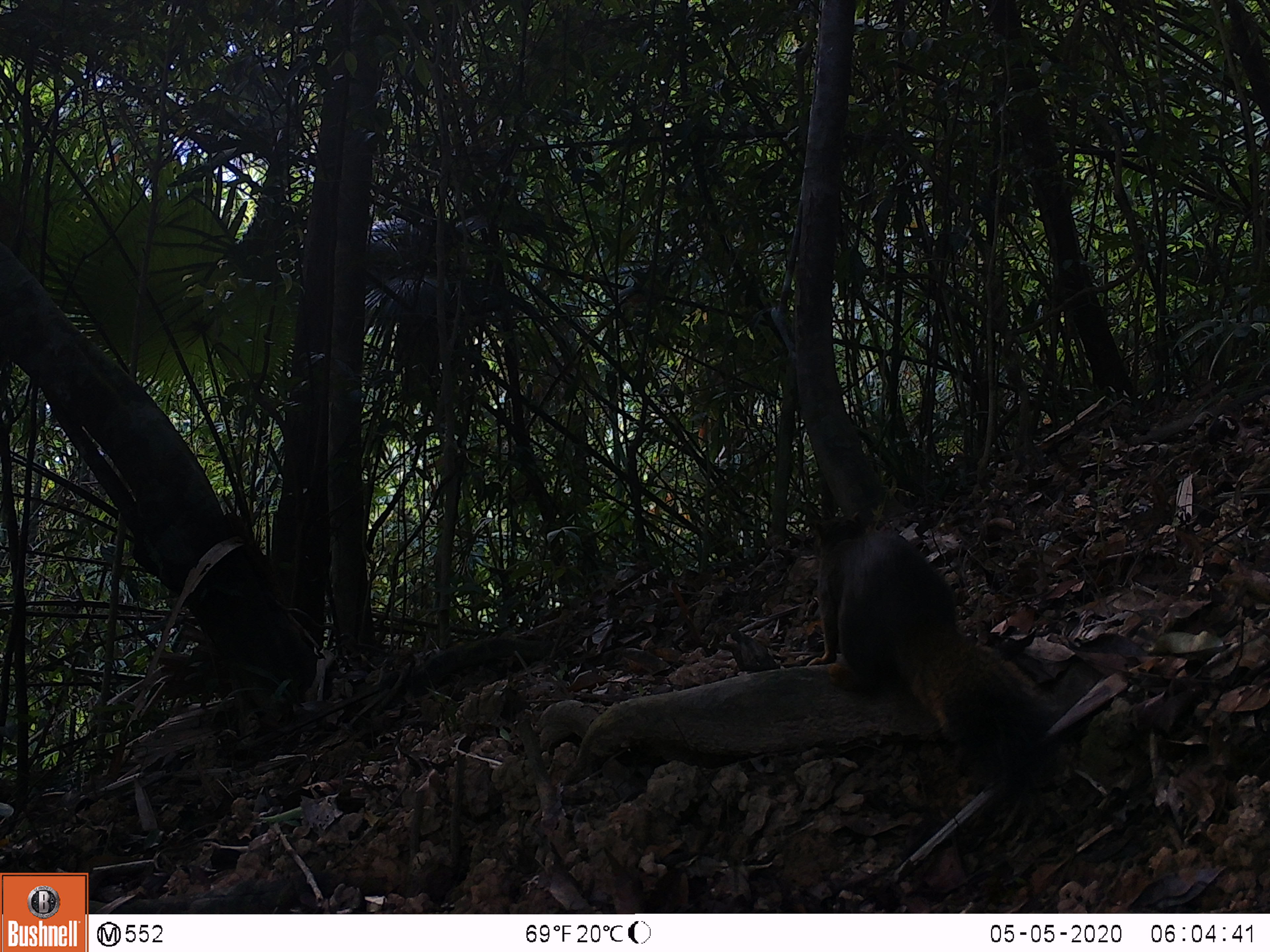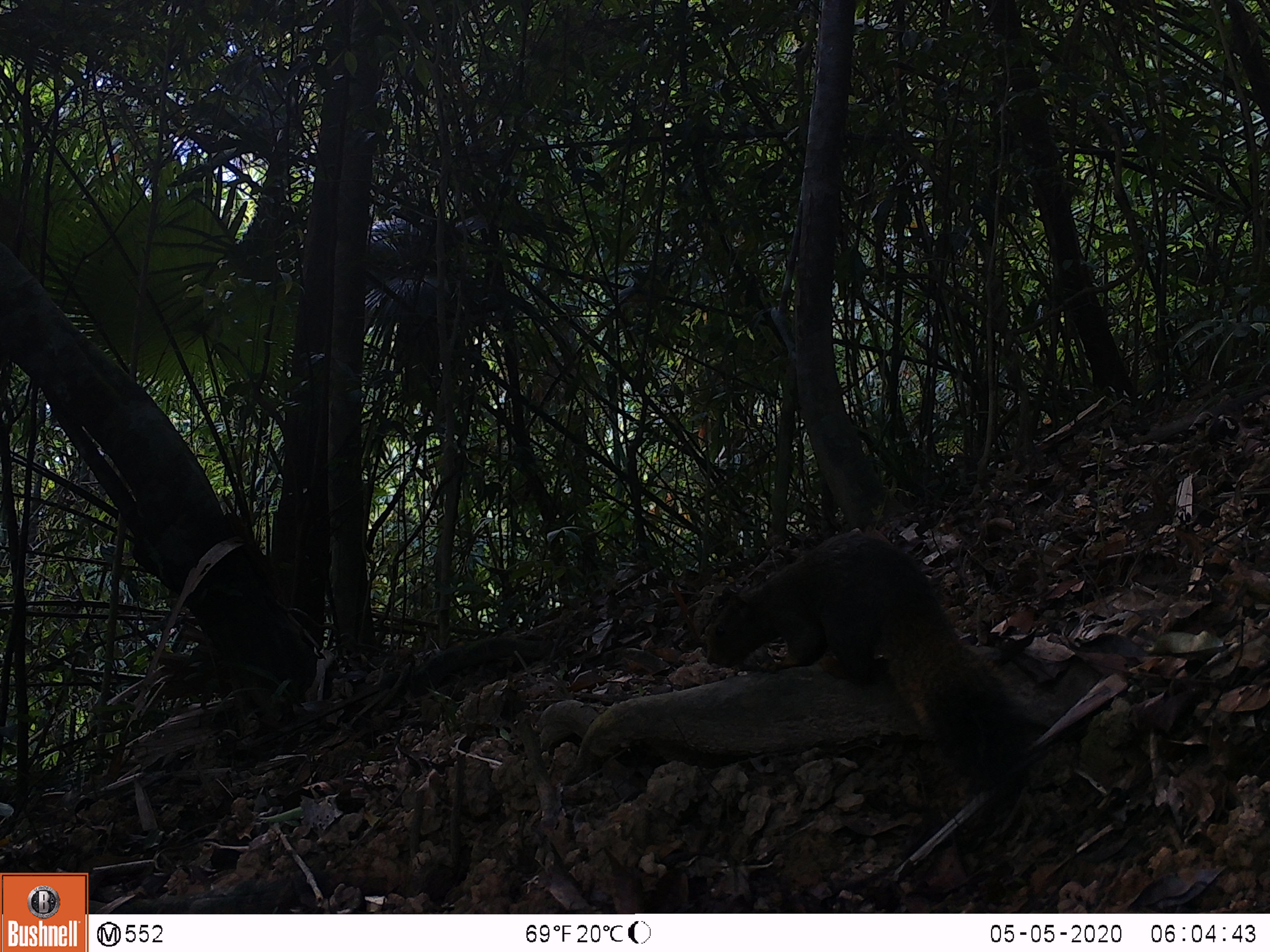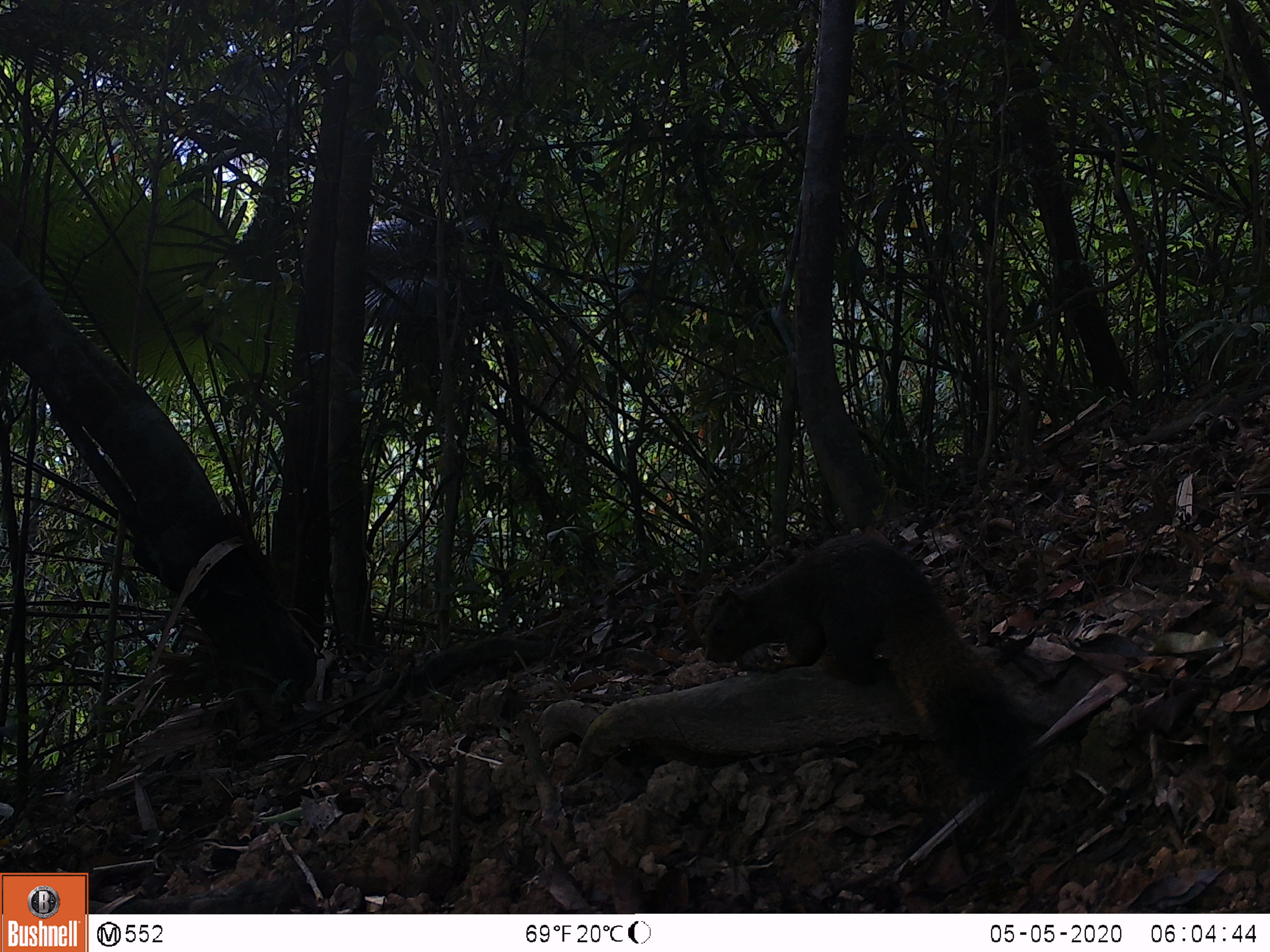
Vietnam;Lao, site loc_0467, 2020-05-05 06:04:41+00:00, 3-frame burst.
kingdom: Animalia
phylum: Chordata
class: Mammalia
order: Rodentia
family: Sciuridae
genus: Callosciurus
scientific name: Callosciurus erythraeus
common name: pallas's squirrel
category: pallass squirrel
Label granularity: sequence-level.